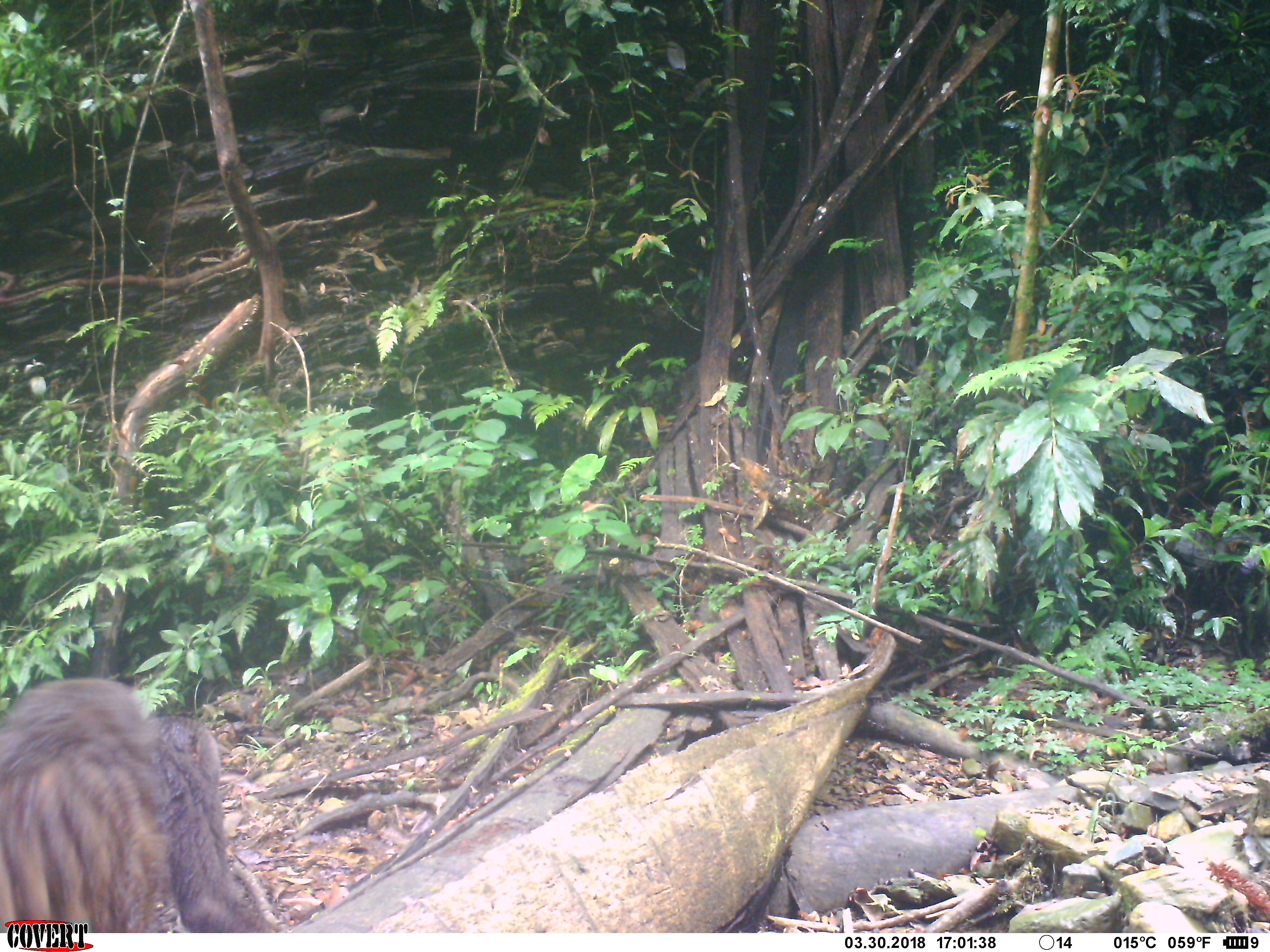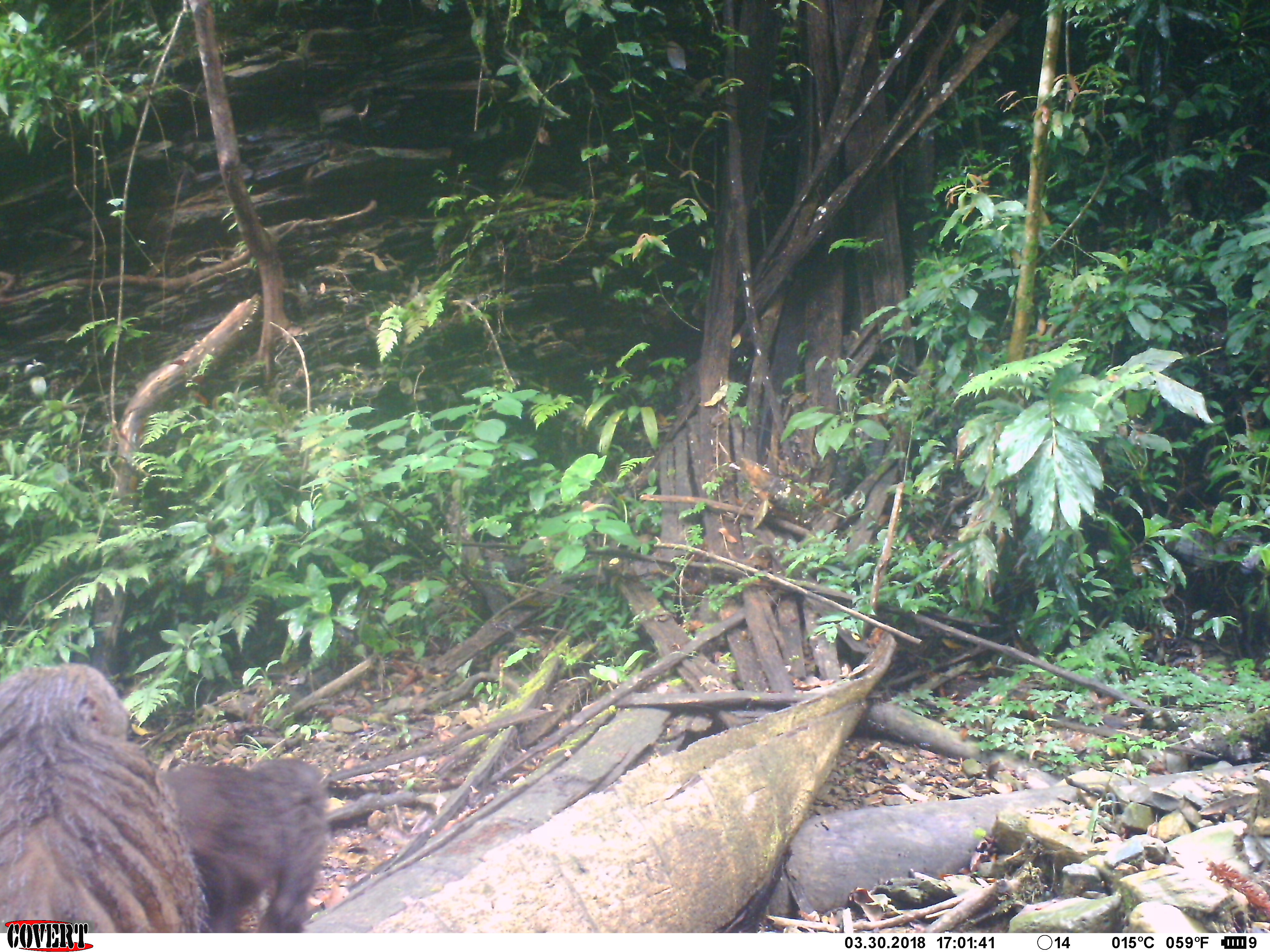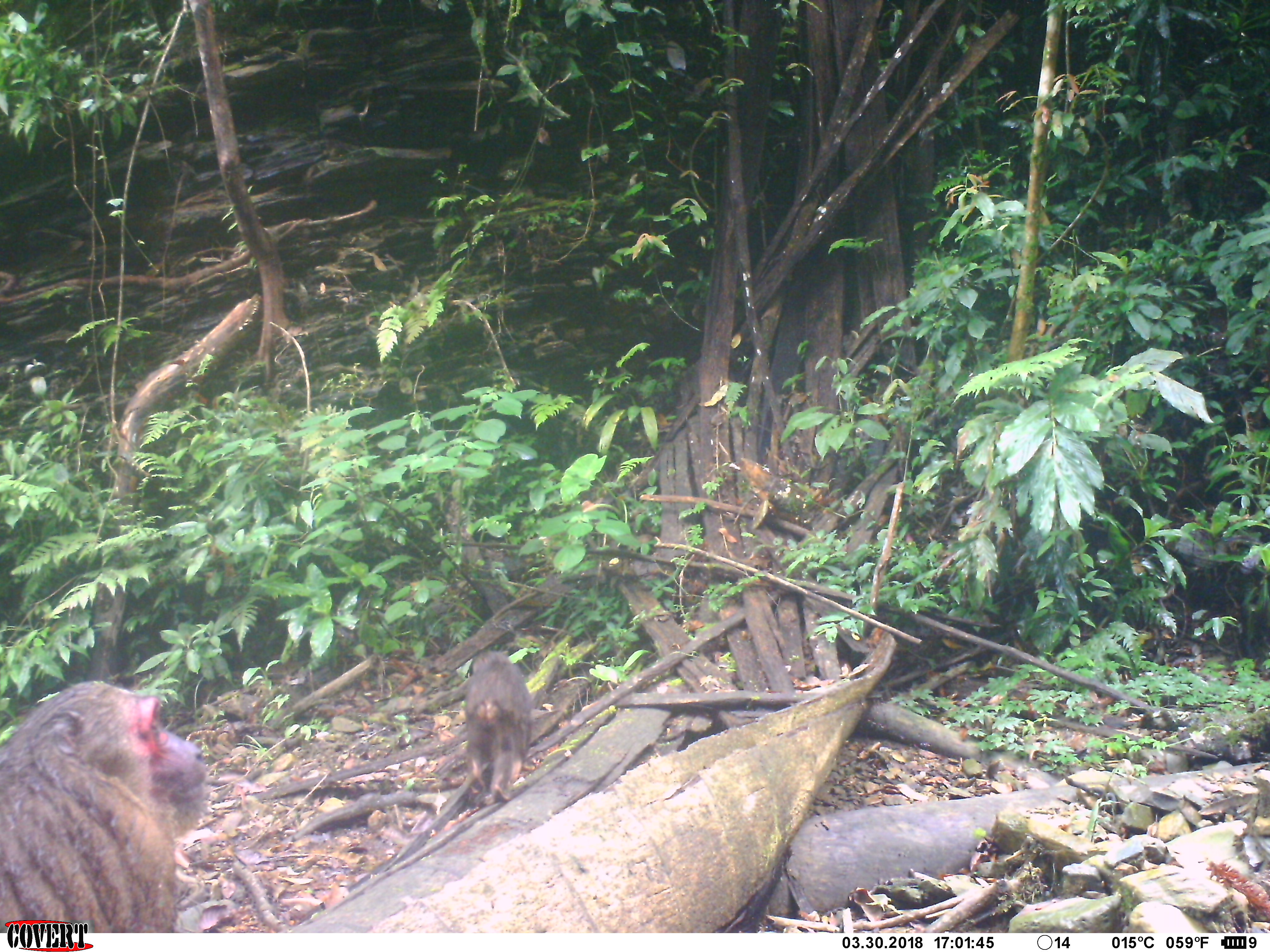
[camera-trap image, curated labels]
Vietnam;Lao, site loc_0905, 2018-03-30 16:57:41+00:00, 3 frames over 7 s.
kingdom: Animalia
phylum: Chordata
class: Mammalia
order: Primates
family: Cercopithecidae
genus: Macaca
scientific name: Macaca arctoides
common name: stump-tailed macaque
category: stump tailed macaque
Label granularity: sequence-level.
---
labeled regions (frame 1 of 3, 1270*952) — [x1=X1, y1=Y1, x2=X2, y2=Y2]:
stump tailed macaque: [x1=0, y1=678, x2=284, y2=933]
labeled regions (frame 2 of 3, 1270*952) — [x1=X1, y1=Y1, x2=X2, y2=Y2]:
stump tailed macaque: [x1=0, y1=660, x2=212, y2=932]; [x1=163, y1=755, x2=330, y2=933]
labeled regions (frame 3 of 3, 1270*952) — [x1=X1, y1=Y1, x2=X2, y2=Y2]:
stump tailed macaque: [x1=0, y1=679, x2=211, y2=933]; [x1=463, y1=649, x2=533, y2=806]